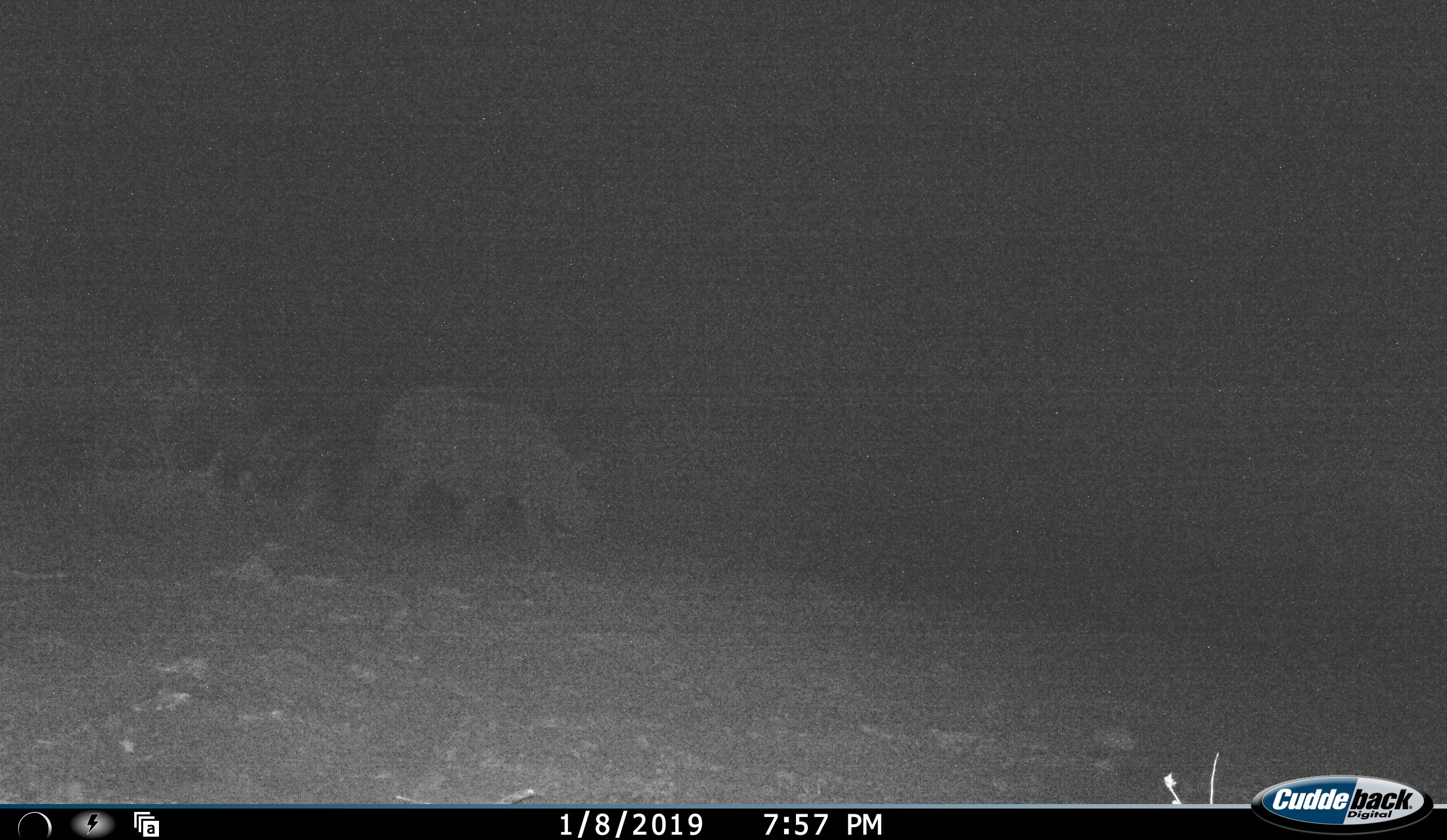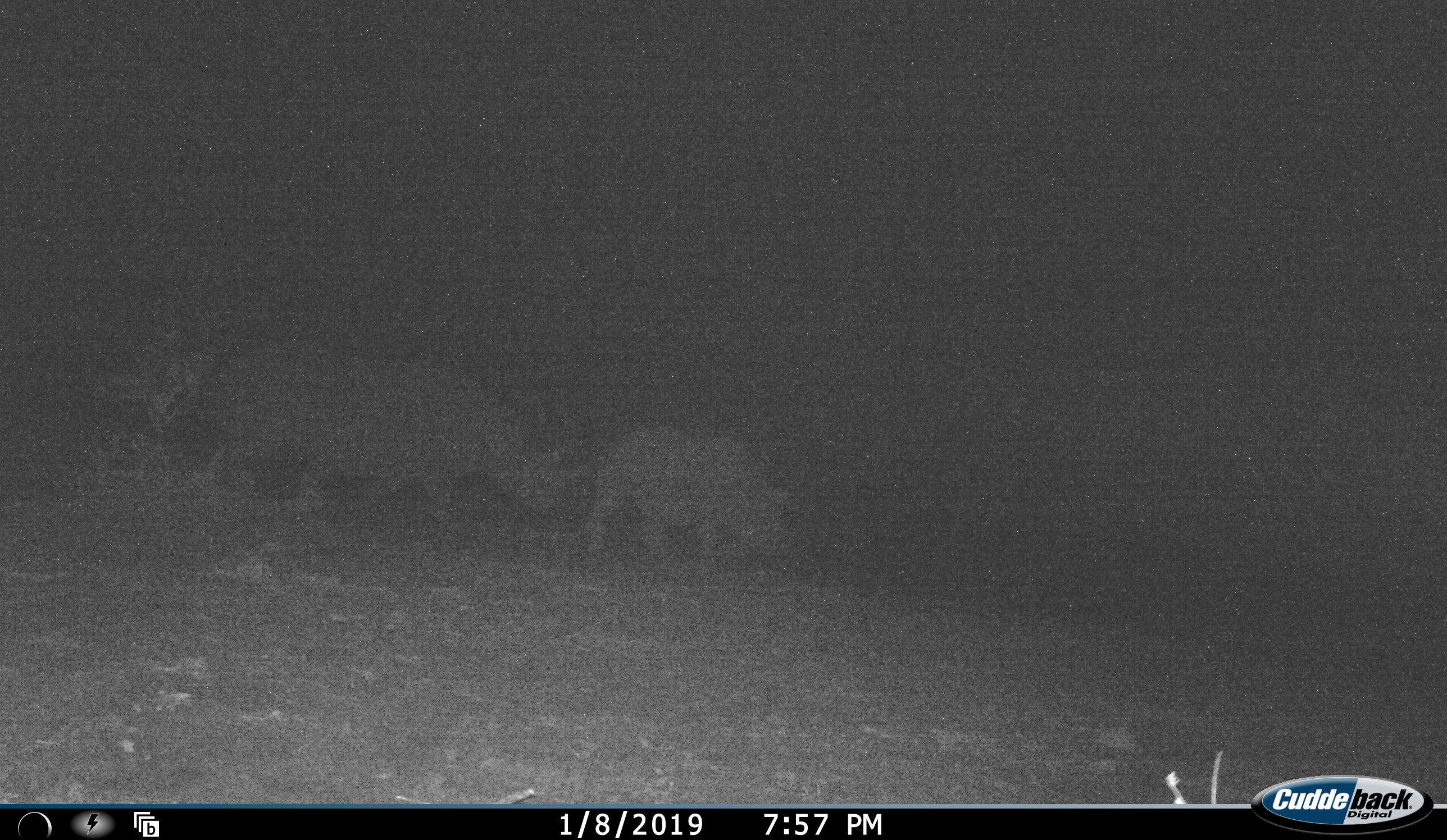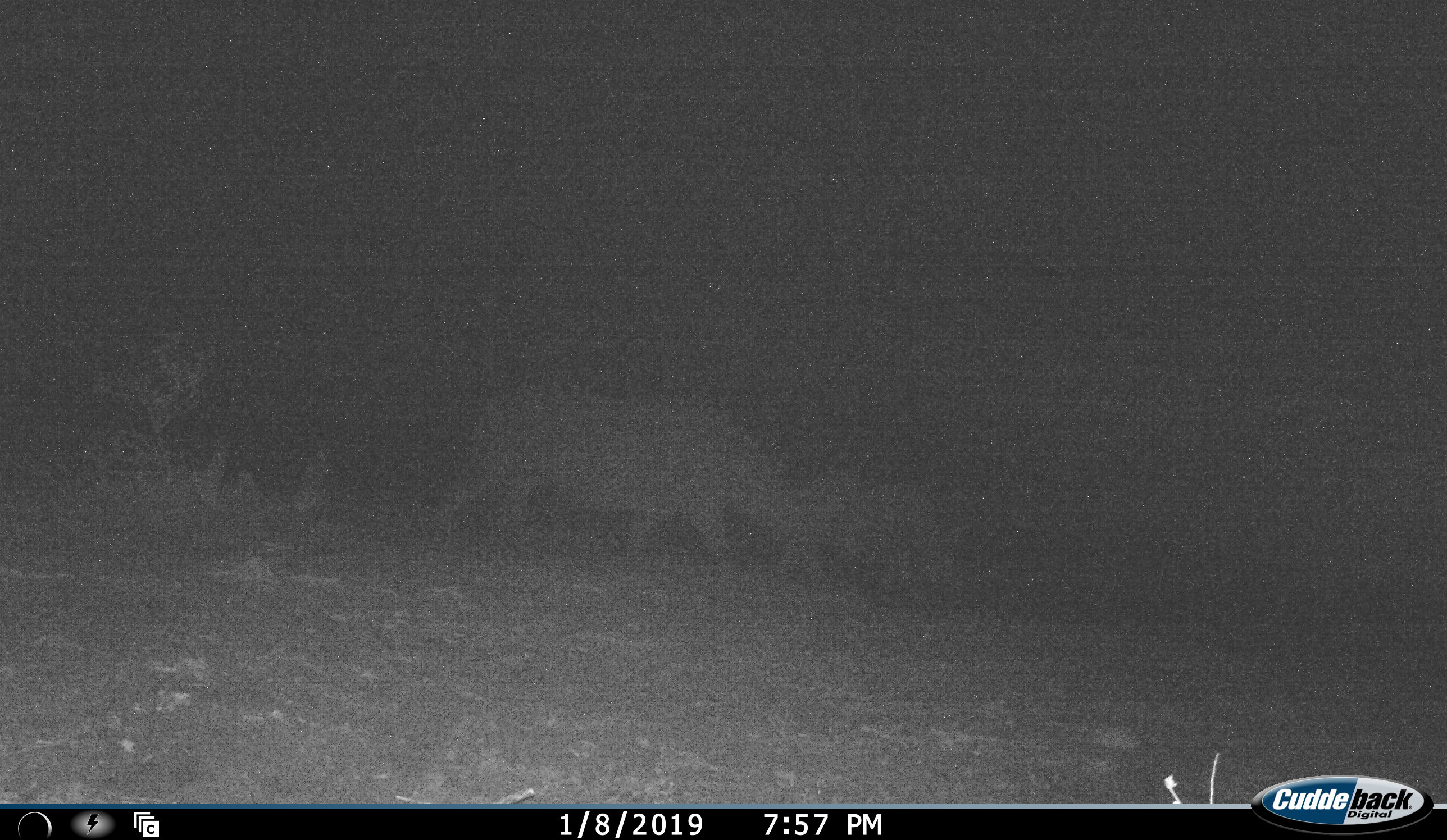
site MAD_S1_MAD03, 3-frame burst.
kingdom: Animalia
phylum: Chordata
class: Mammalia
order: Perissodactyla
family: Rhinocerotidae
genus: Diceros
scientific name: Diceros bicornis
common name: black rhinoceros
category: rhinocerosblack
Rhinocerosblack (black rhinoceros) (Diceros bicornis), count 2. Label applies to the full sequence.